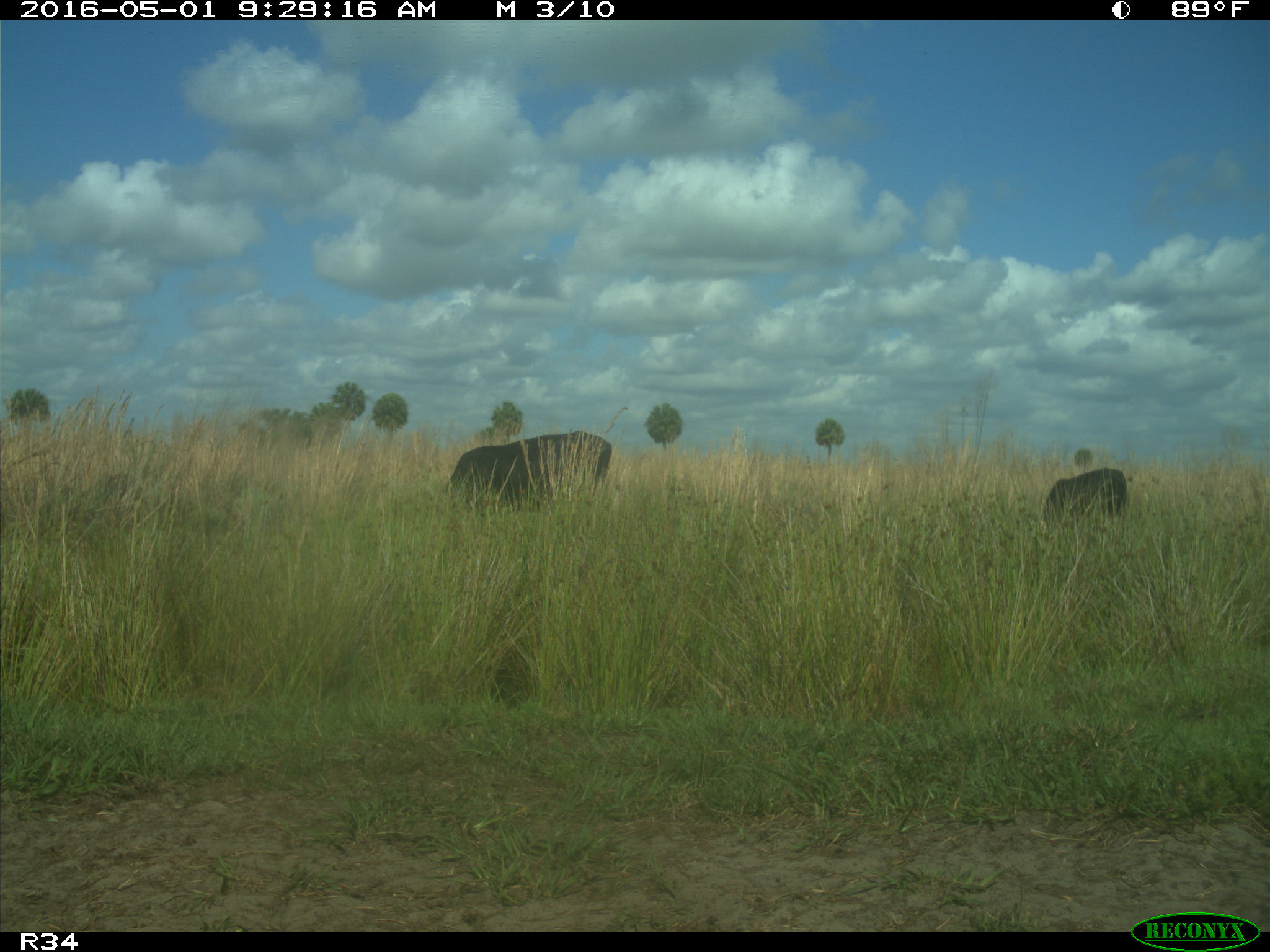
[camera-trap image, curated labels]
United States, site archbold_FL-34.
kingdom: Animalia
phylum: Chordata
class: Mammalia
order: Artiodactyla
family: Bovidae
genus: Bos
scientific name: Bos taurus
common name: domestic cow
Bos taurus (domestic cow).